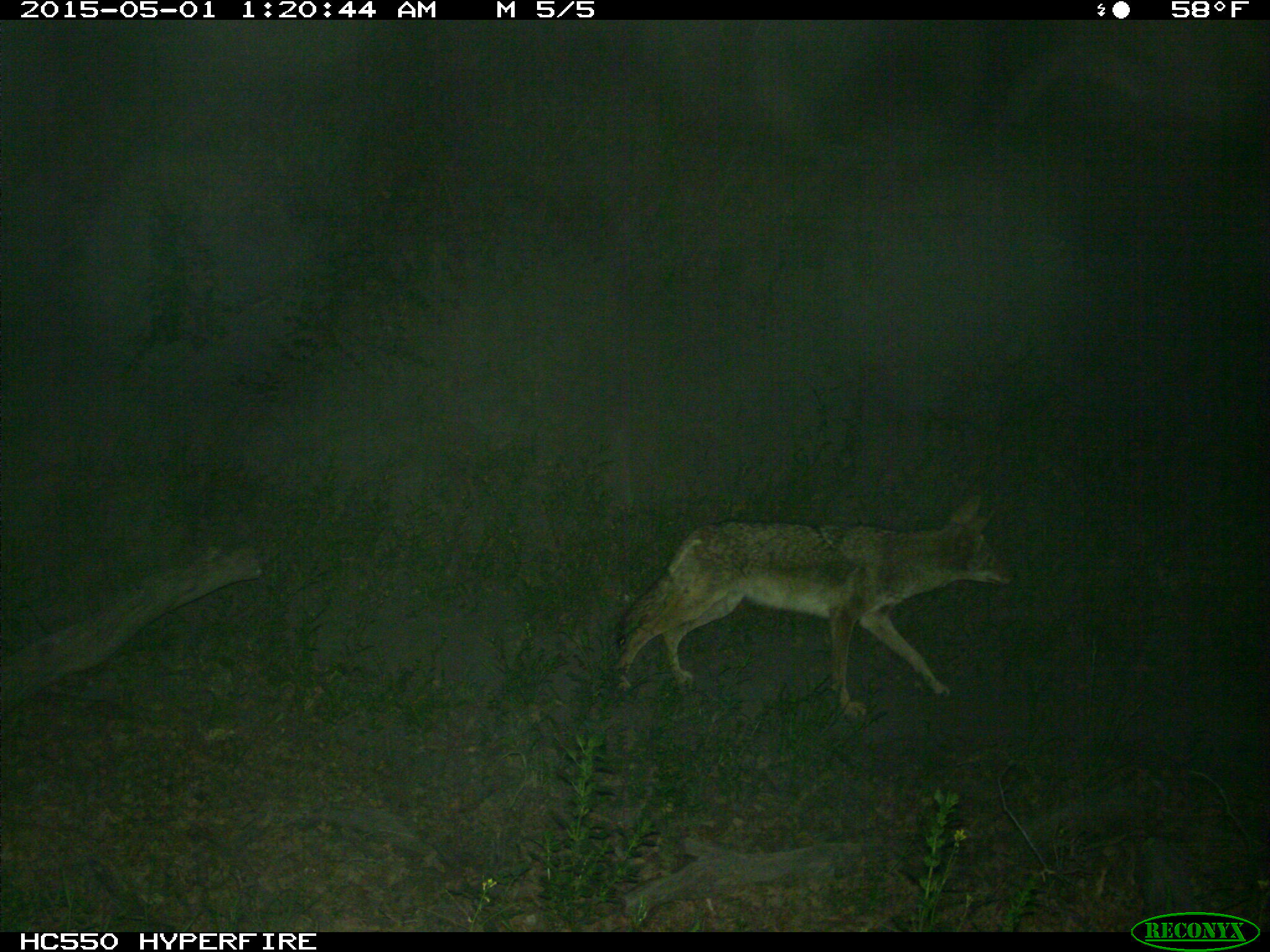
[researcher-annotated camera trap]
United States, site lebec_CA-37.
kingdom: Animalia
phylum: Chordata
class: Mammalia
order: Carnivora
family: Canidae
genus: Canis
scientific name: Canis latrans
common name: coyote